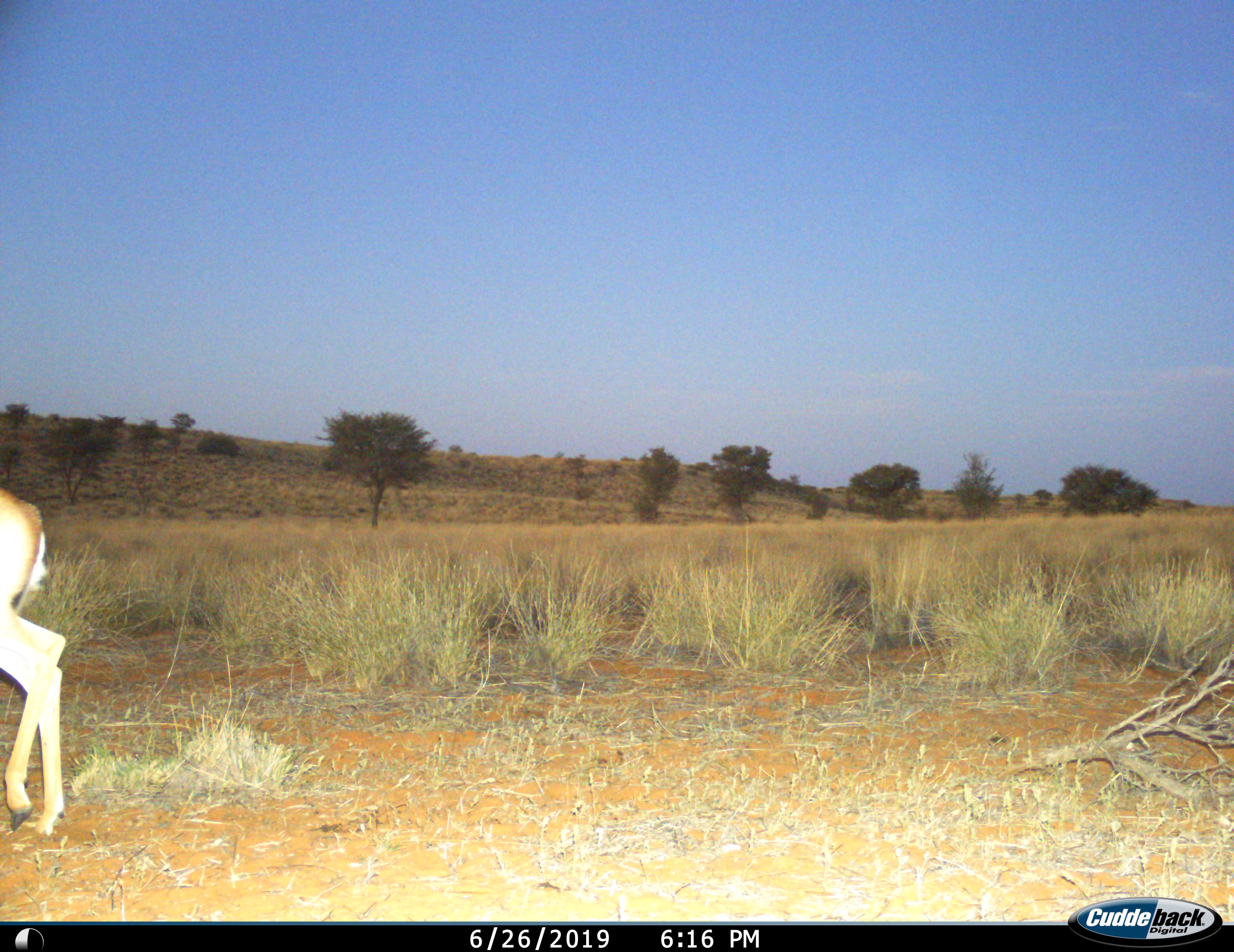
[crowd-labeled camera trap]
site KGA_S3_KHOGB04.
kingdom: Animalia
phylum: Chordata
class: Mammalia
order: Artiodactyla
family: Bovidae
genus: Antidorcas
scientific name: Antidorcas marsupialis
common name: springbok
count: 1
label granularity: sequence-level